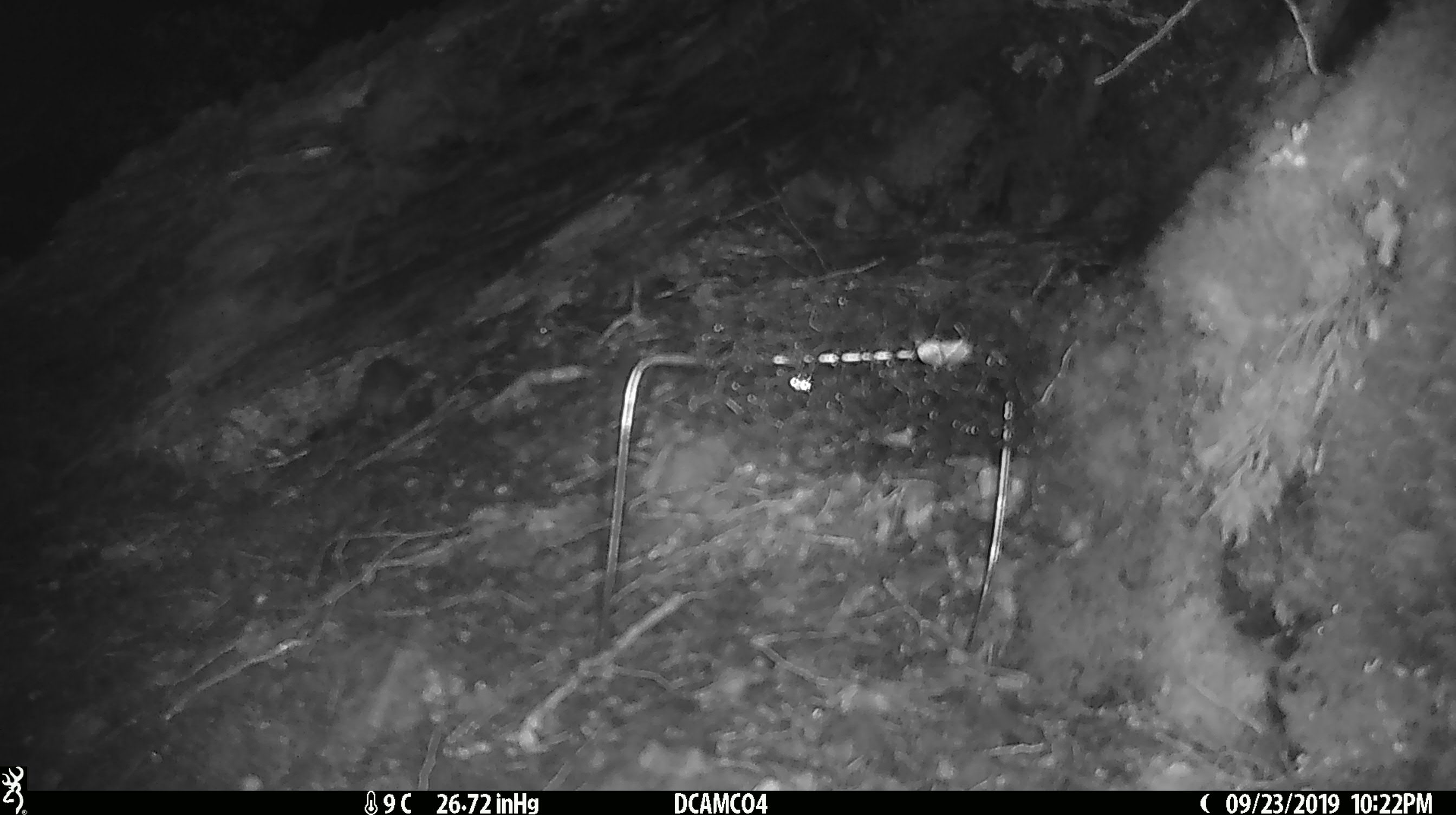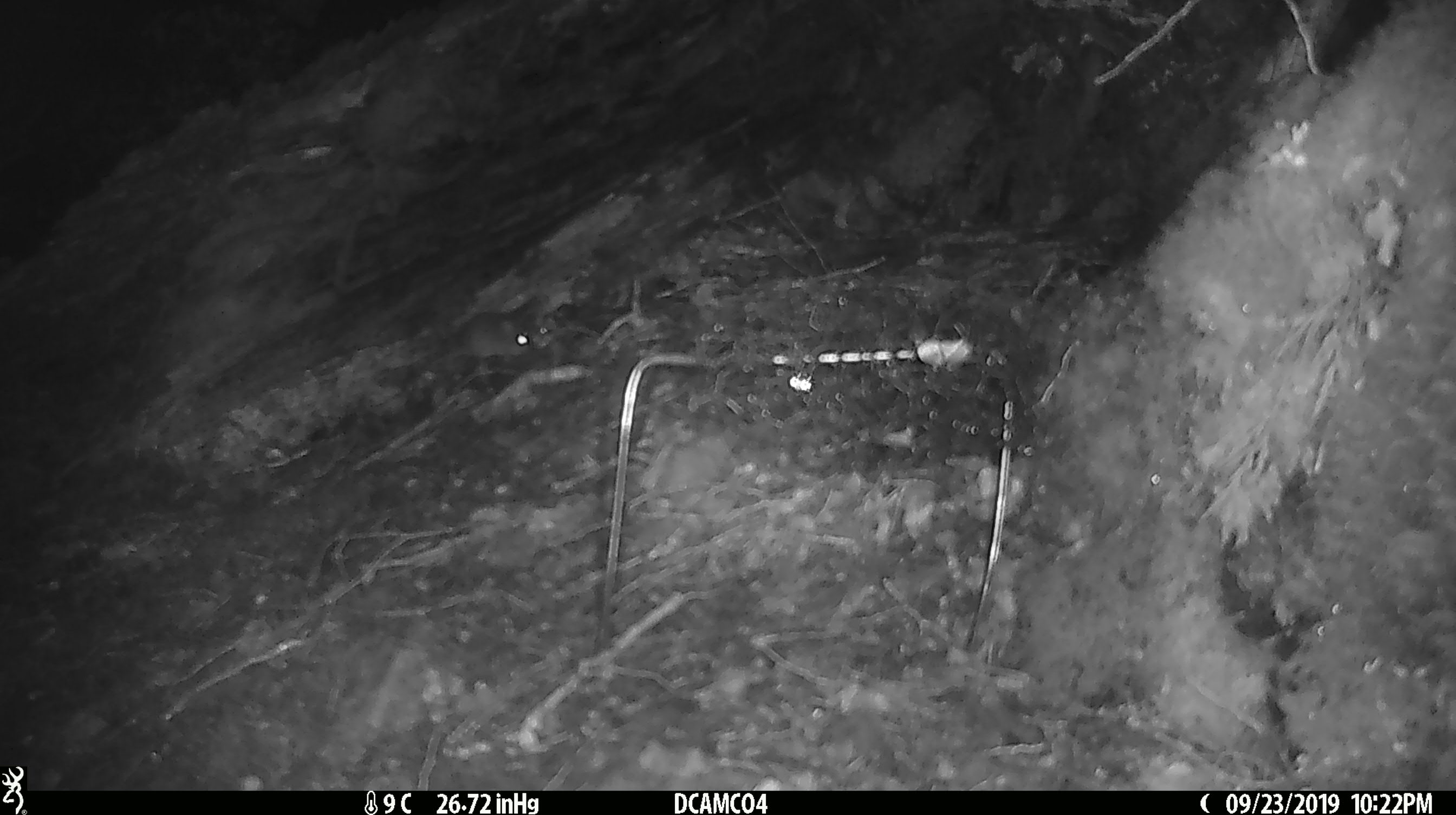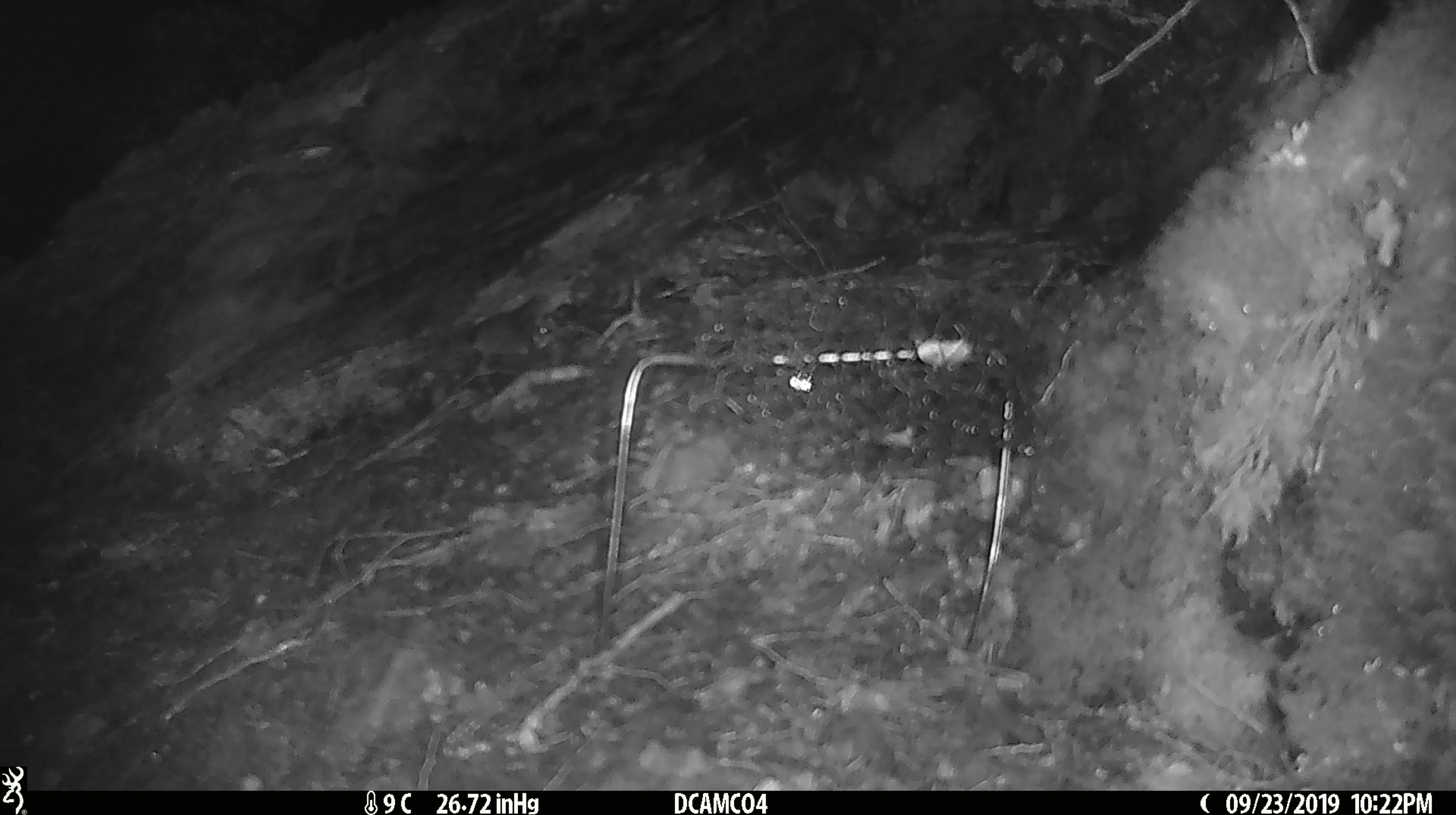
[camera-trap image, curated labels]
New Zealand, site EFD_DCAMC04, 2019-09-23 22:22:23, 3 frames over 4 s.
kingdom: Animalia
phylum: Chordata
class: Mammalia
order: Rodentia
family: Muridae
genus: Mus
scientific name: Mus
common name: mouse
Mouse (Mus).